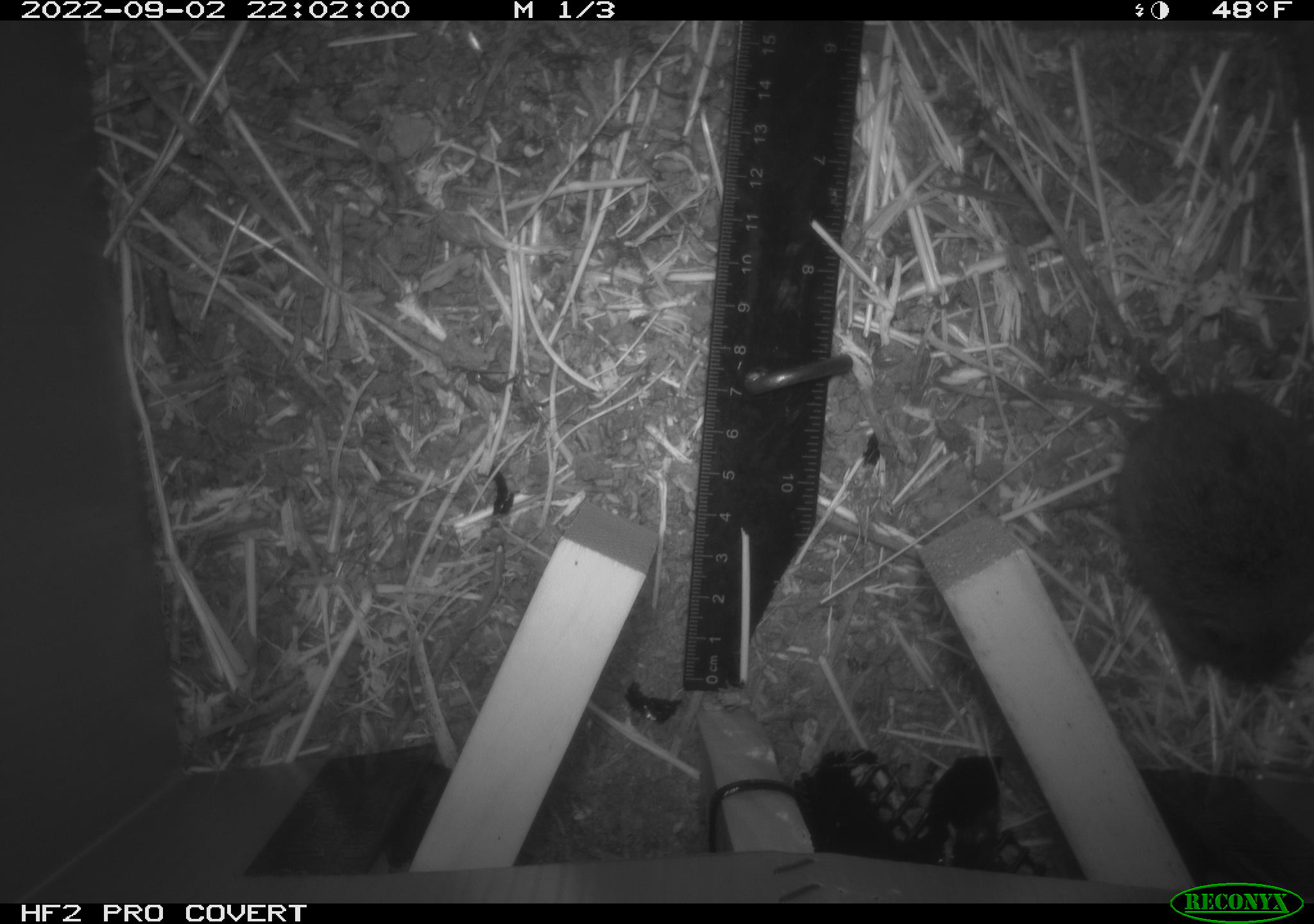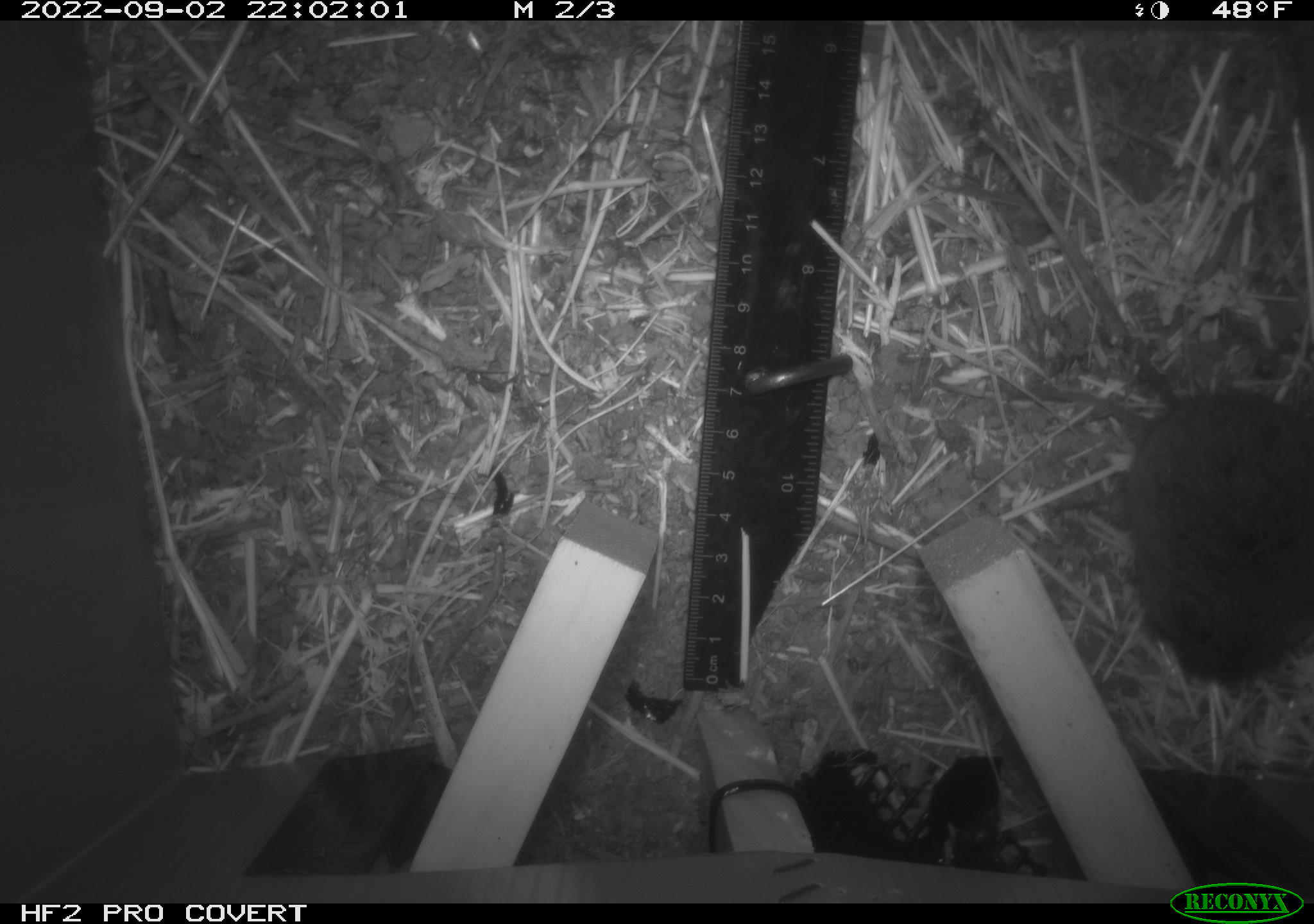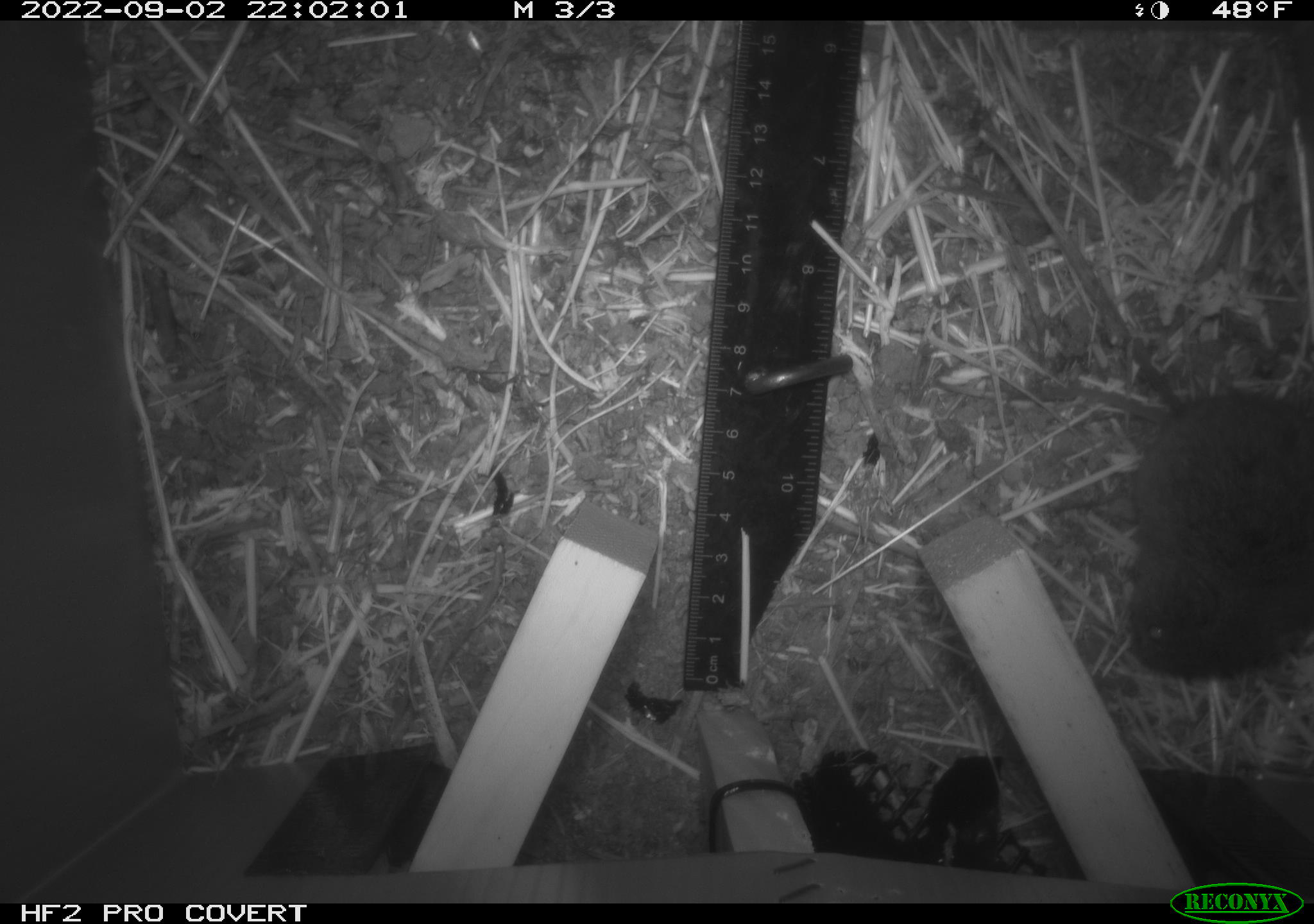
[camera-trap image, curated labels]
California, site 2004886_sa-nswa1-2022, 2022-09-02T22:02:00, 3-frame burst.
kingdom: Animalia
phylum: Chordata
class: Mammalia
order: Rodentia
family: Cricetidae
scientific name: Cricetidae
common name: hamsters, voles, lemmings, and allies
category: cricetidae family